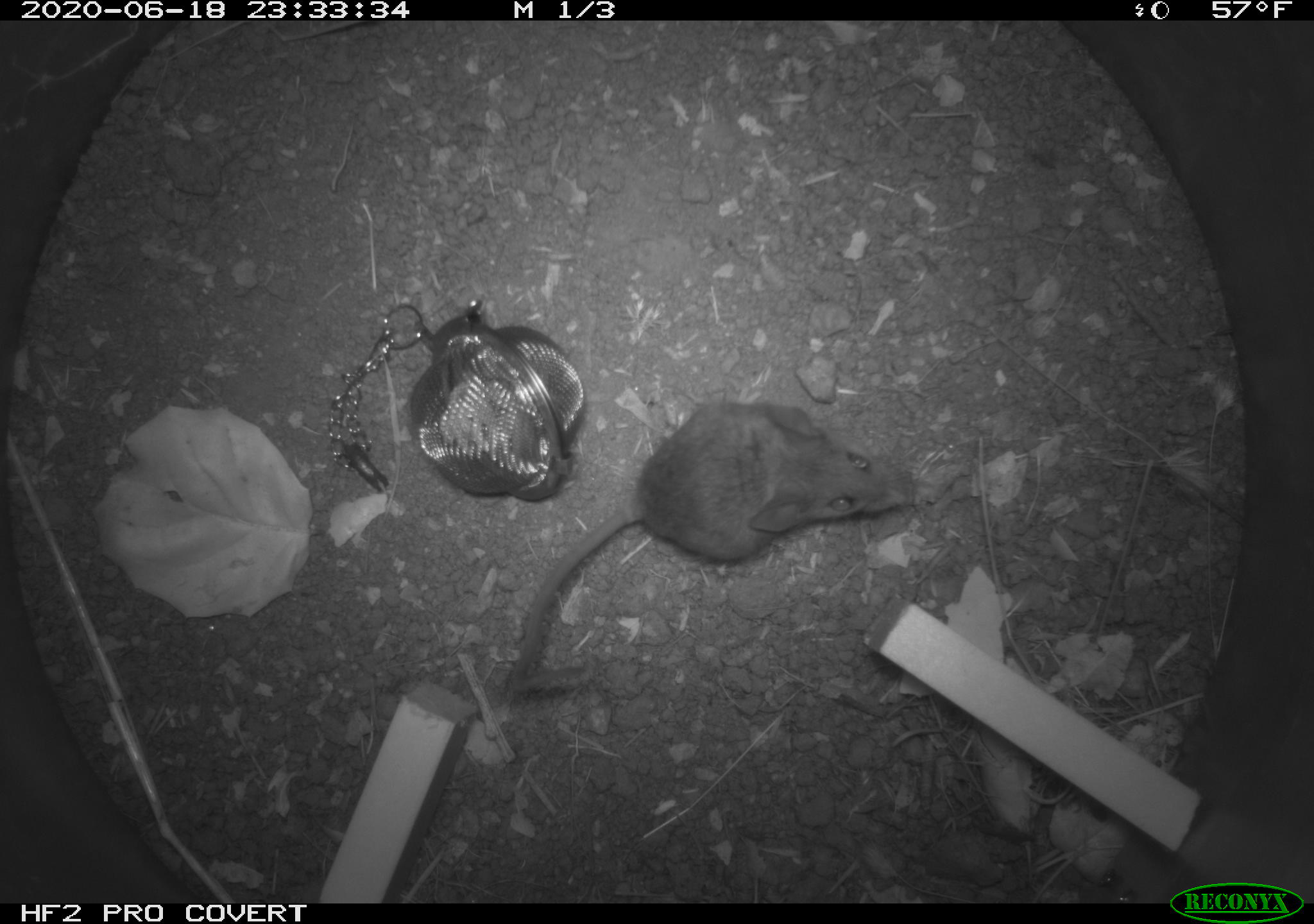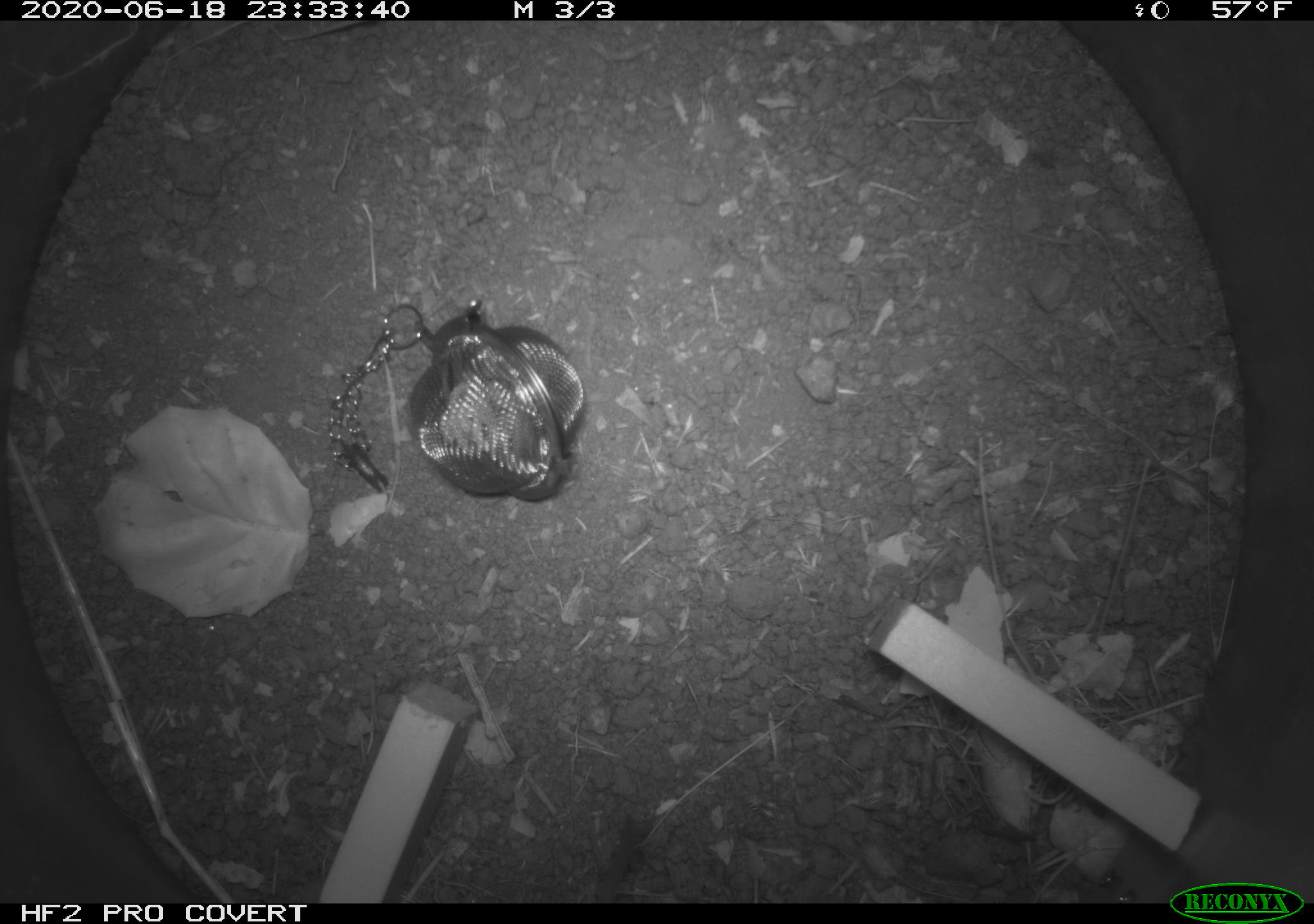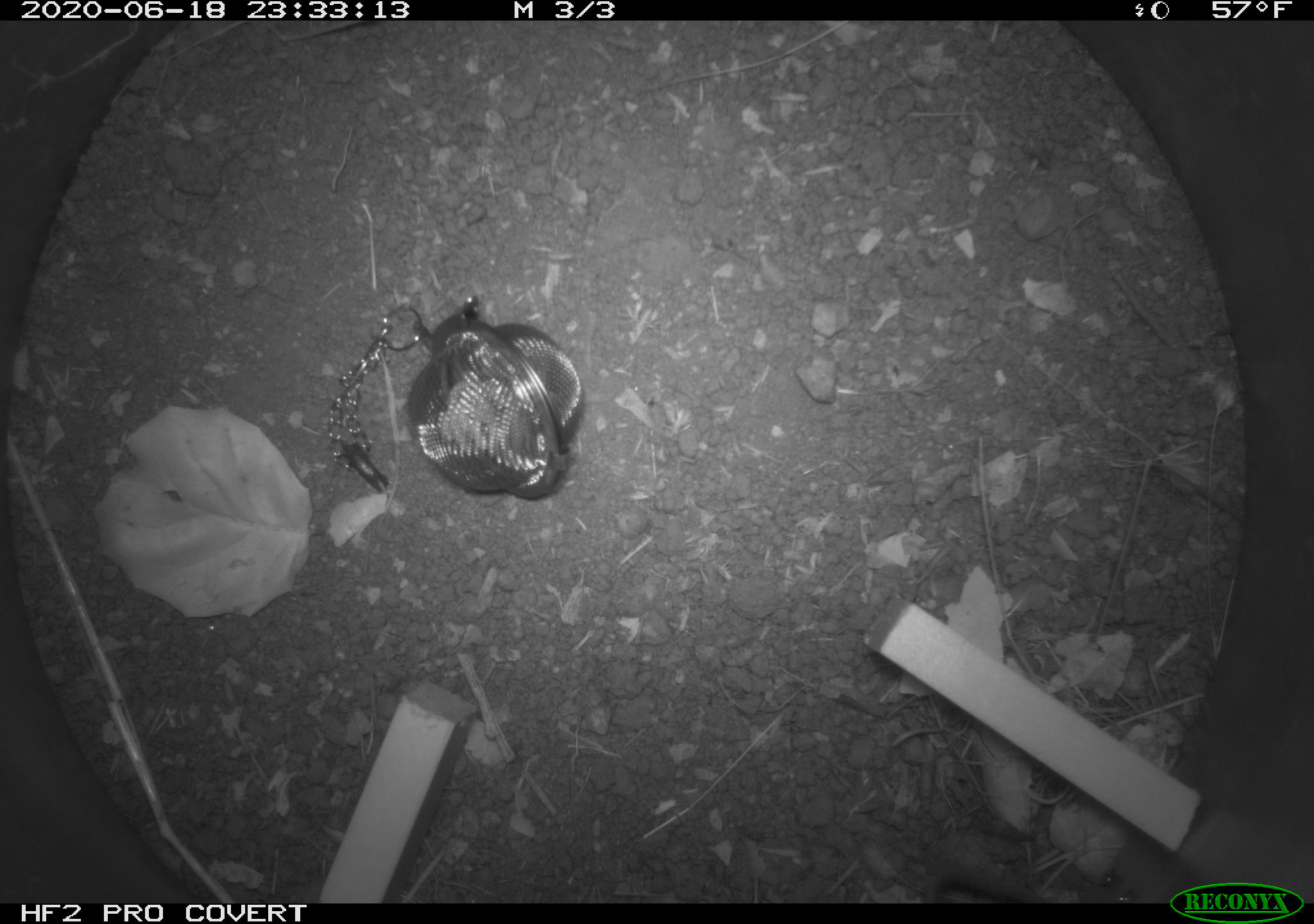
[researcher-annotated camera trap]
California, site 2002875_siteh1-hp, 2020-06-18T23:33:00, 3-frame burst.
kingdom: Animalia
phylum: Chordata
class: Mammalia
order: Rodentia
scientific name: Rodentia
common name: mouse species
Mouse species (Rodentia).